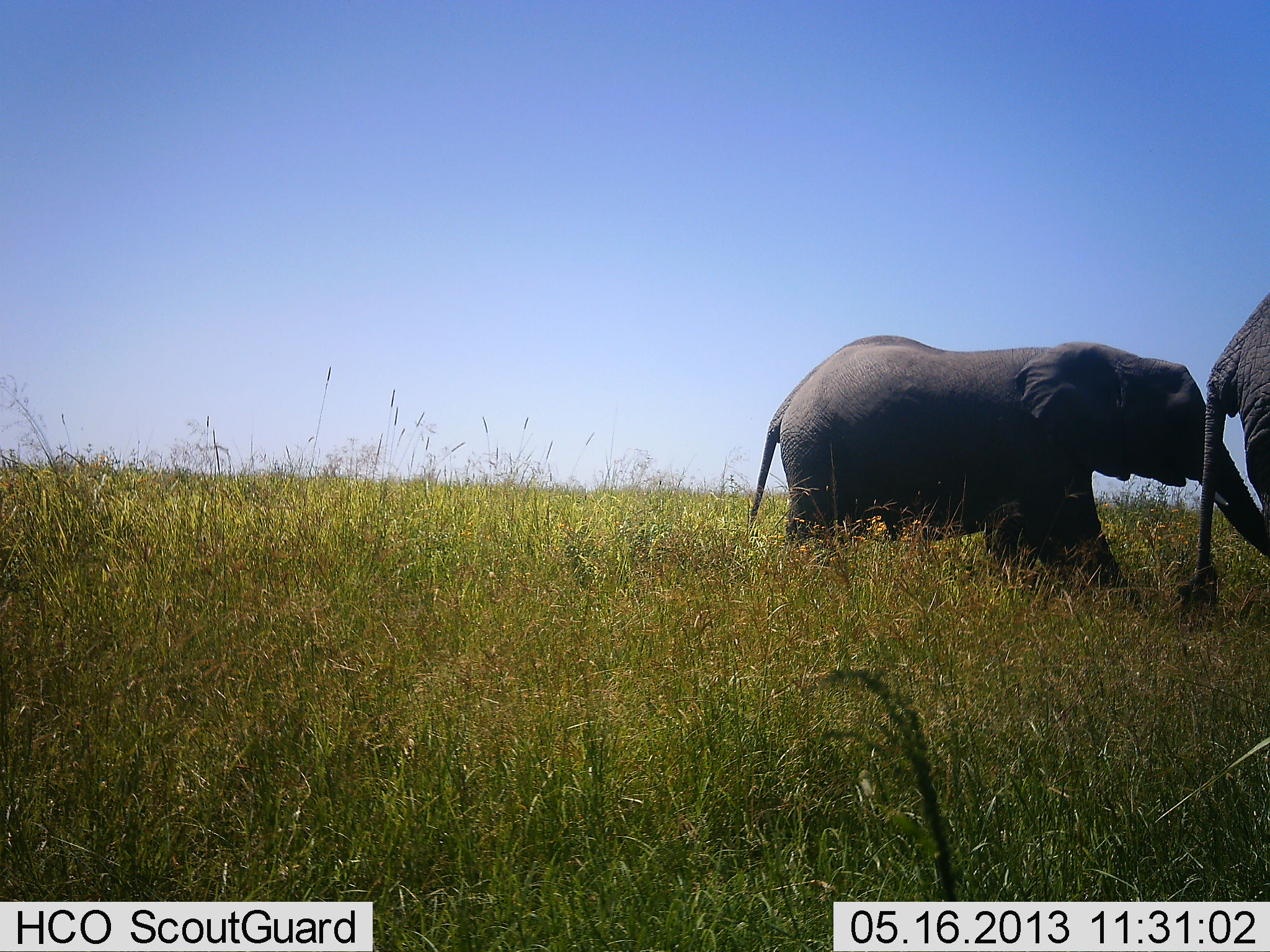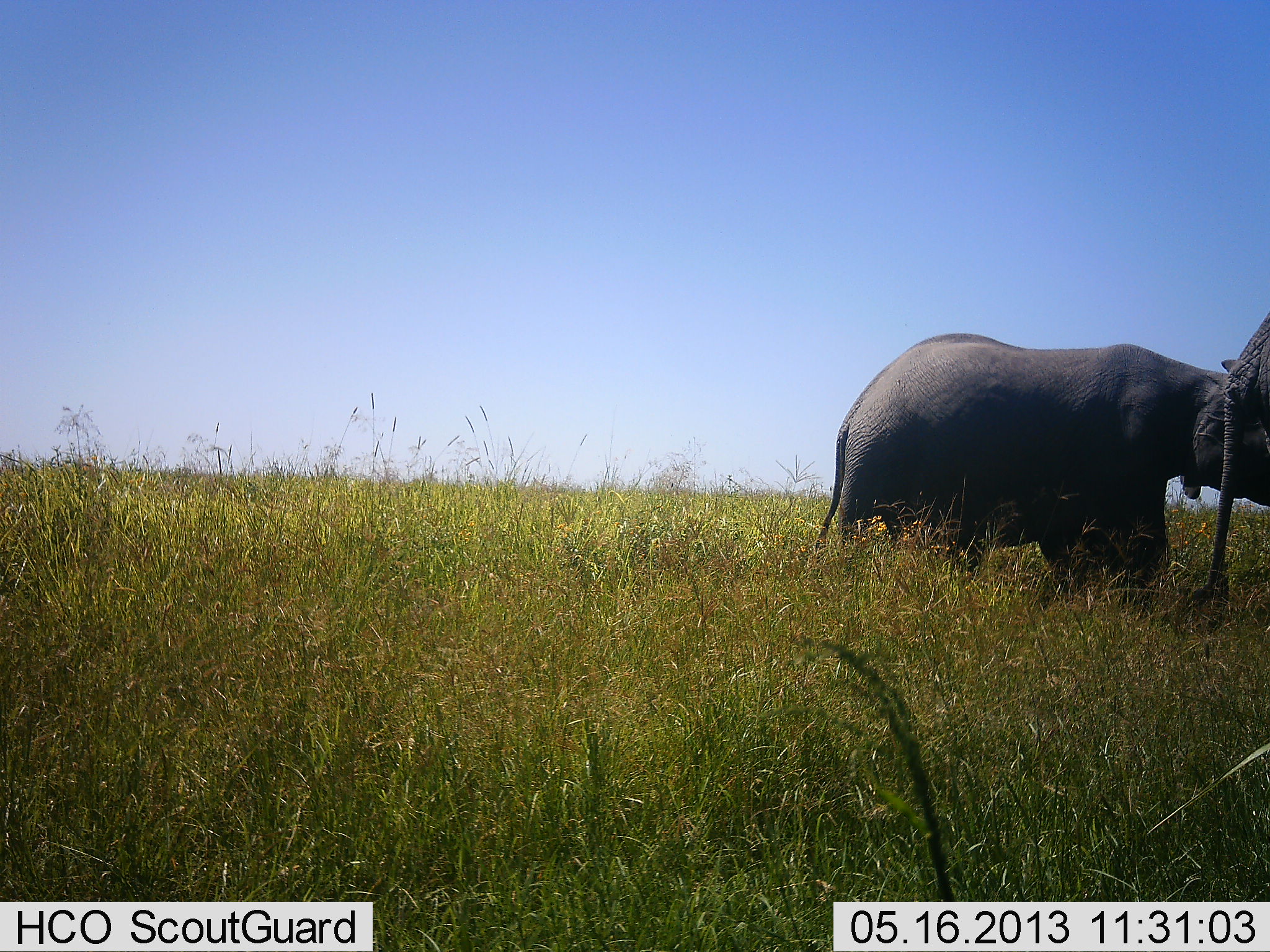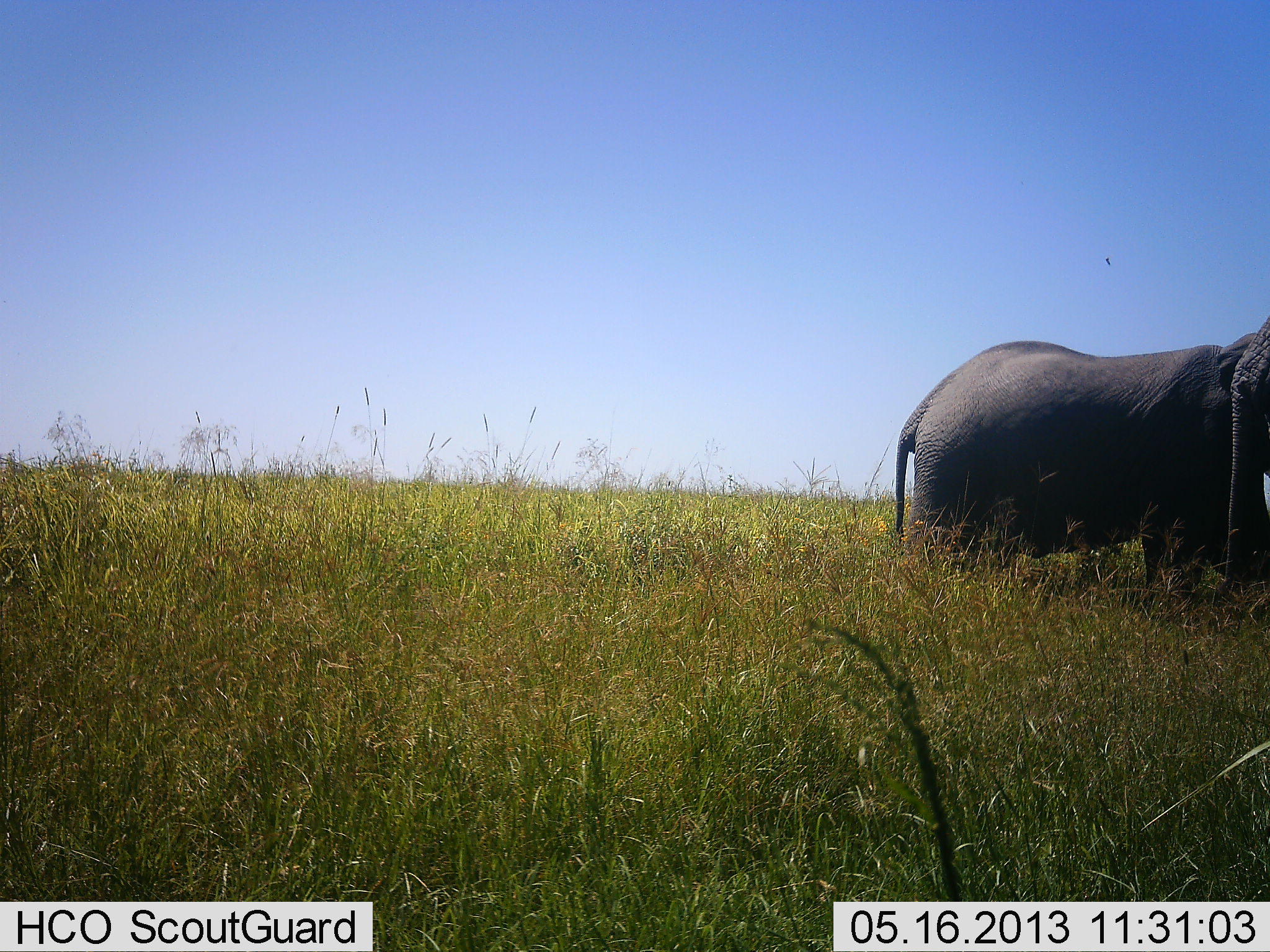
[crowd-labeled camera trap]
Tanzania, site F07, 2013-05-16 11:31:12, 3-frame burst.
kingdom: Animalia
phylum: Chordata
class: Mammalia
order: Proboscidea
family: Elephantidae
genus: Loxodonta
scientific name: Loxodonta africana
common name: african bush elephant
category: elephant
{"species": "elephant (african bush elephant) (Loxodonta africana)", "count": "2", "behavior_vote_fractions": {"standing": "10%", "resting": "0%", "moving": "100%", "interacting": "0%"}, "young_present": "10%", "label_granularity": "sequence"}